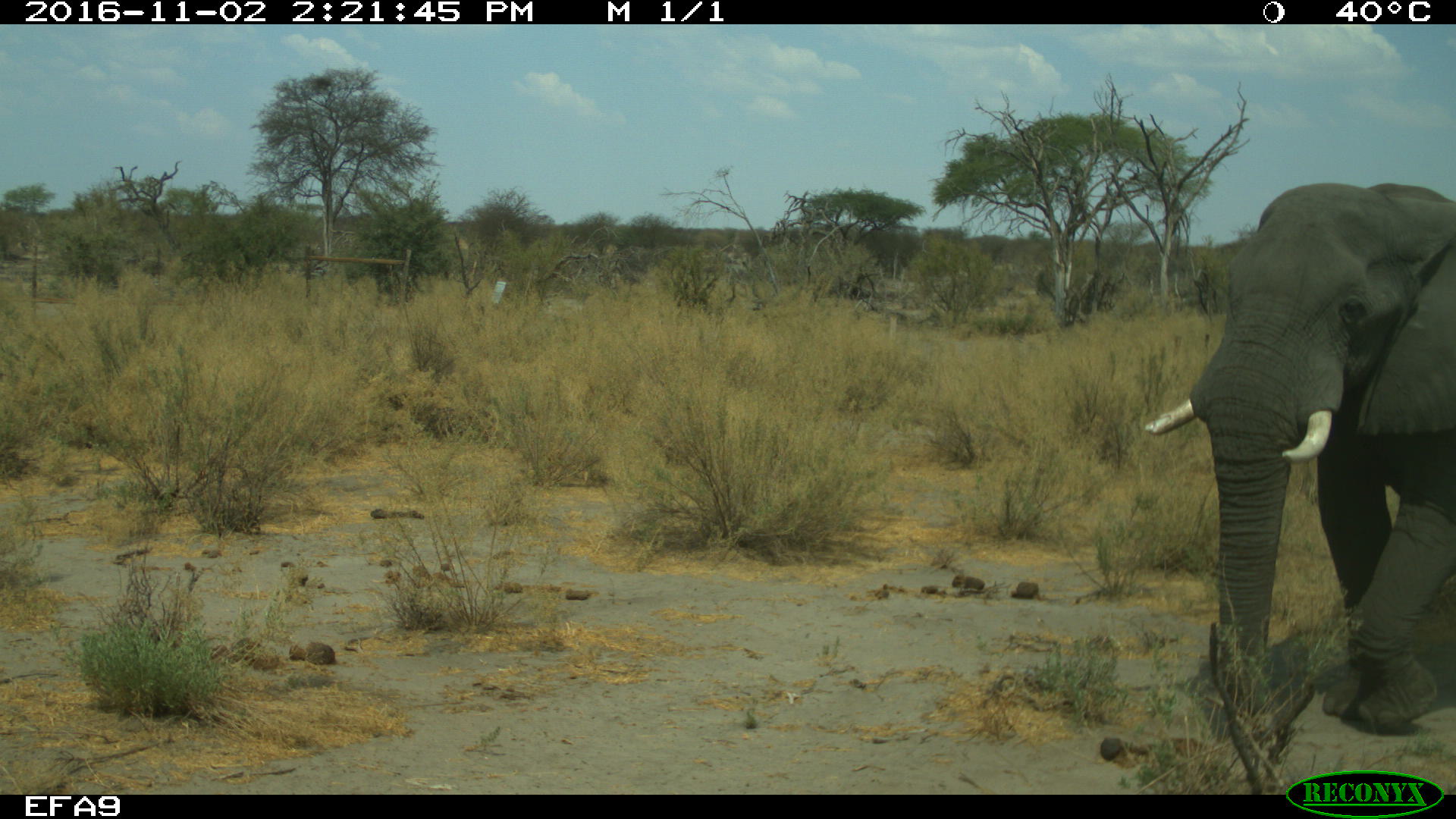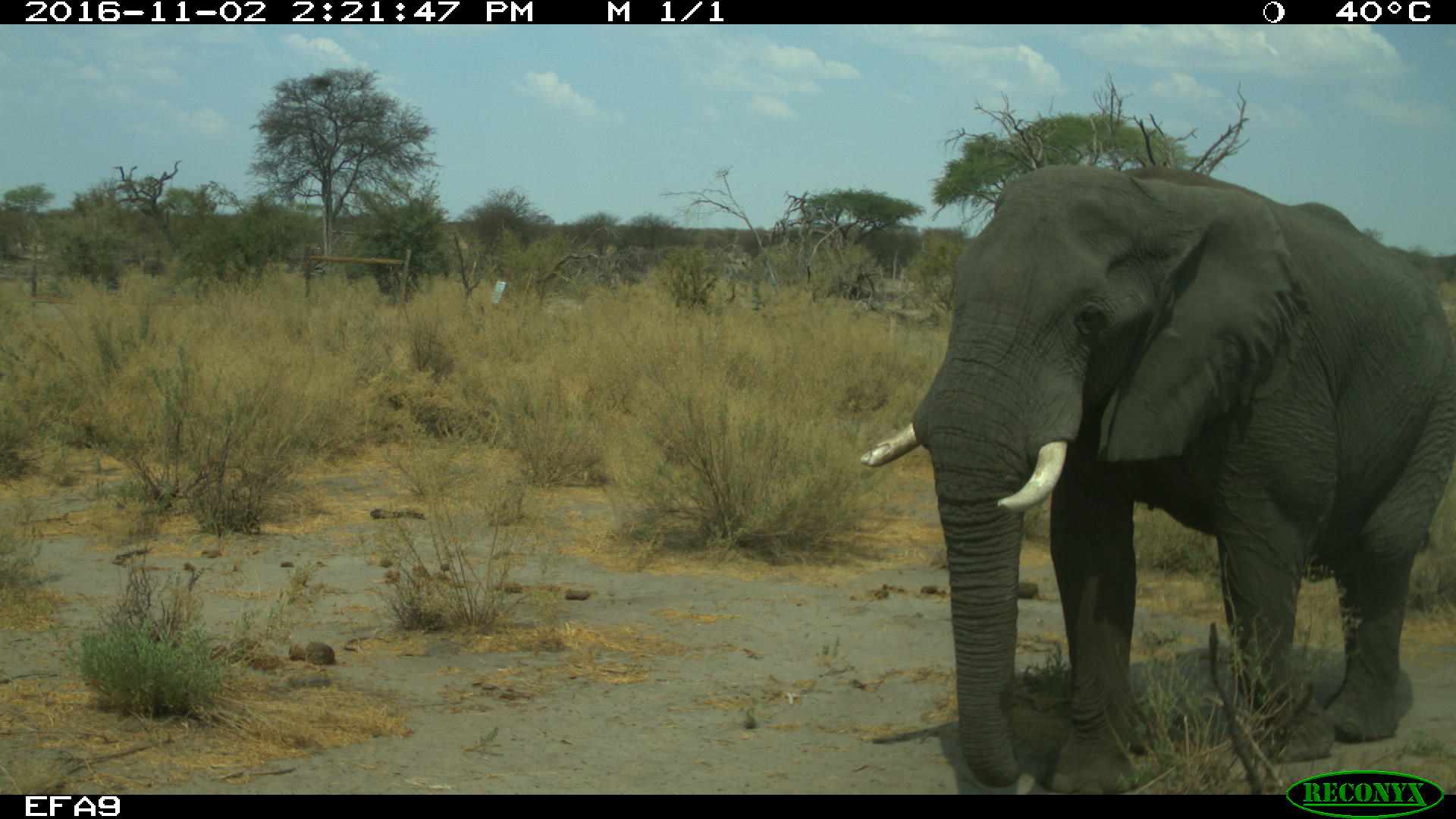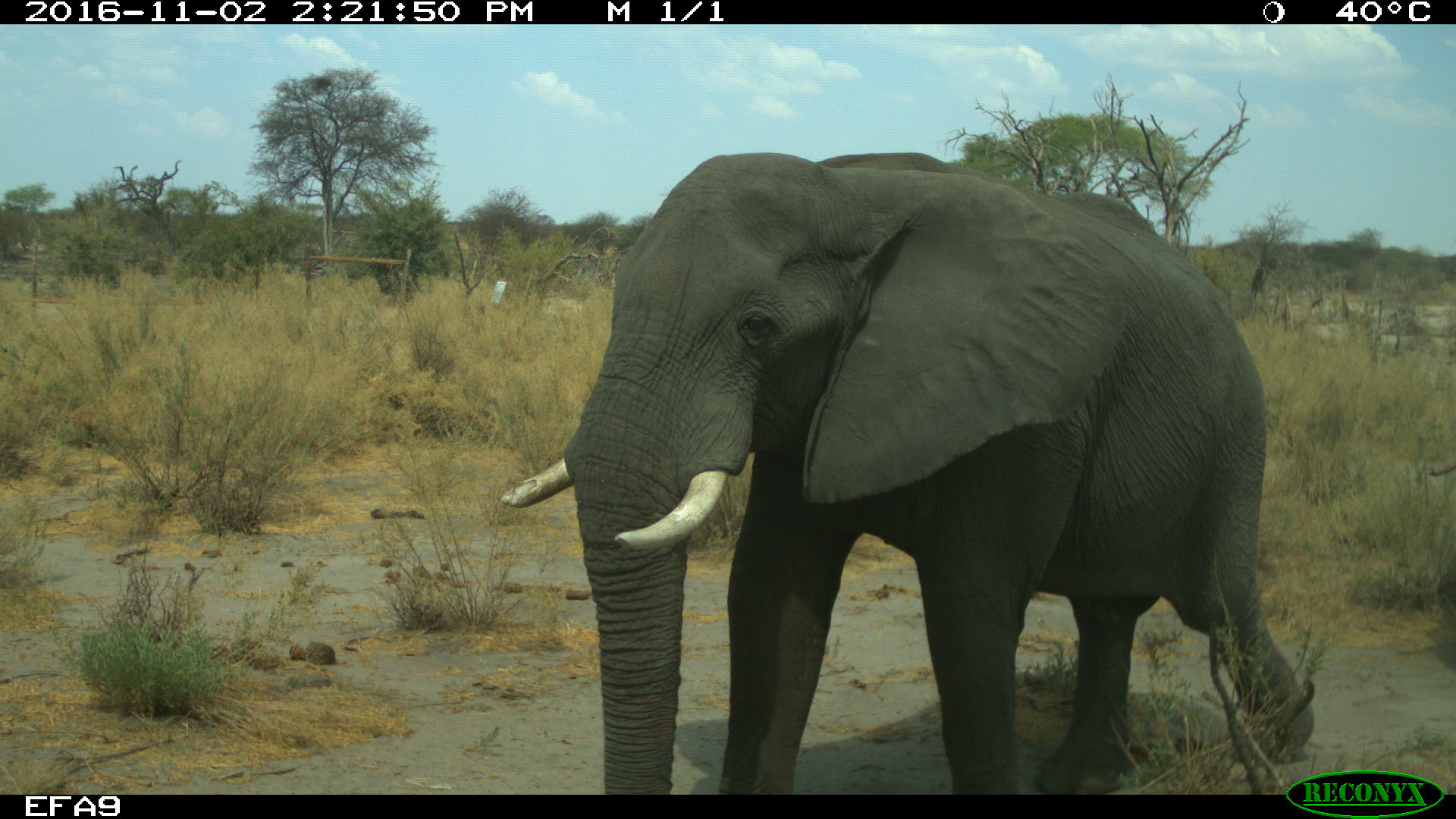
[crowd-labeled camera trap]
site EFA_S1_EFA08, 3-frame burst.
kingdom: Animalia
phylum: Chordata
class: Mammalia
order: Proboscidea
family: Elephantidae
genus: Loxodonta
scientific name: Loxodonta africana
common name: african bush elephant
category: elephant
Elephant (african bush elephant) (Loxodonta africana), count 1. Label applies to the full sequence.